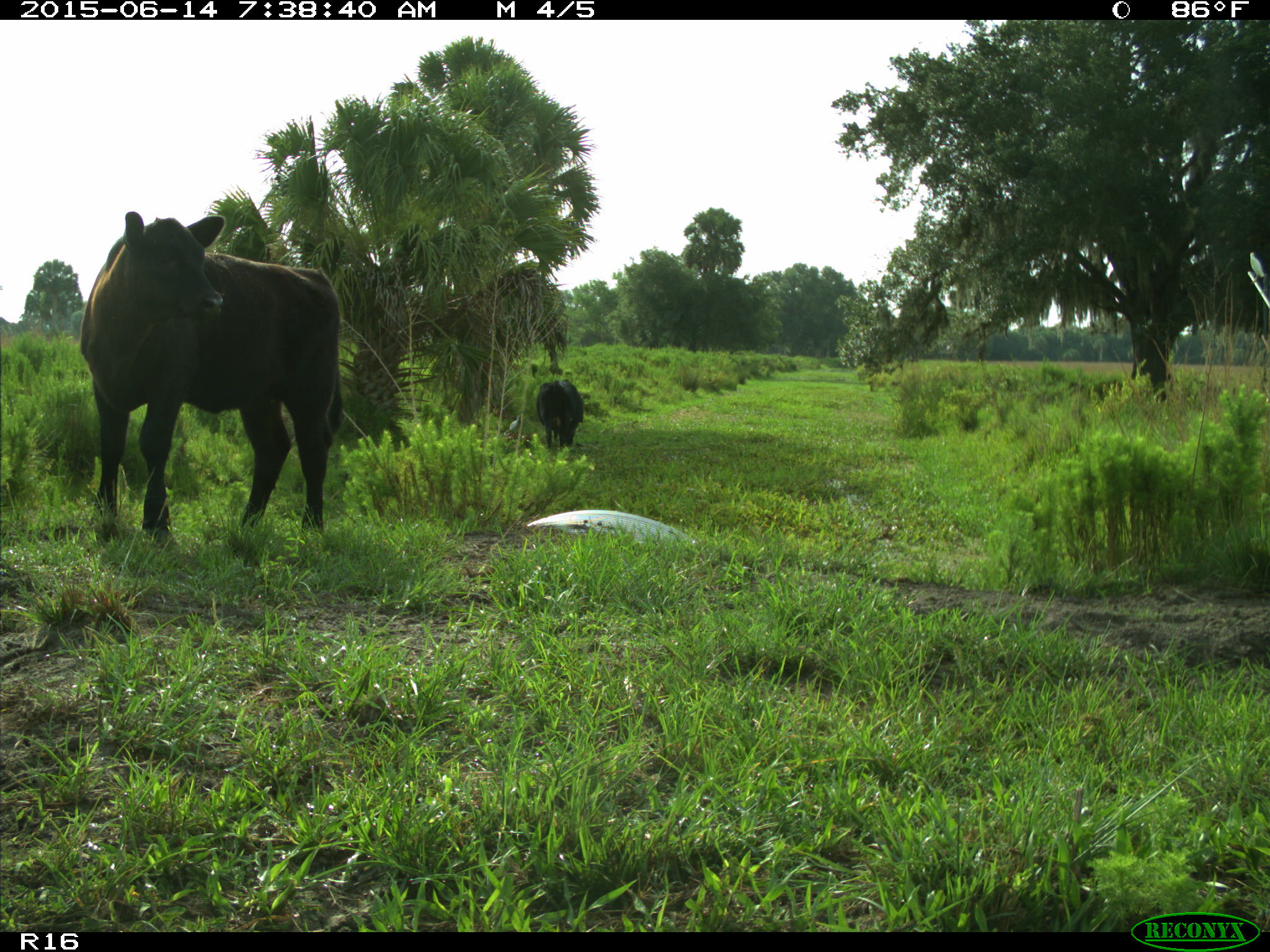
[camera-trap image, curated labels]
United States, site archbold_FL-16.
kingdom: Animalia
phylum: Chordata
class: Mammalia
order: Artiodactyla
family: Bovidae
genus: Bos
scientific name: Bos taurus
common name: domestic cow